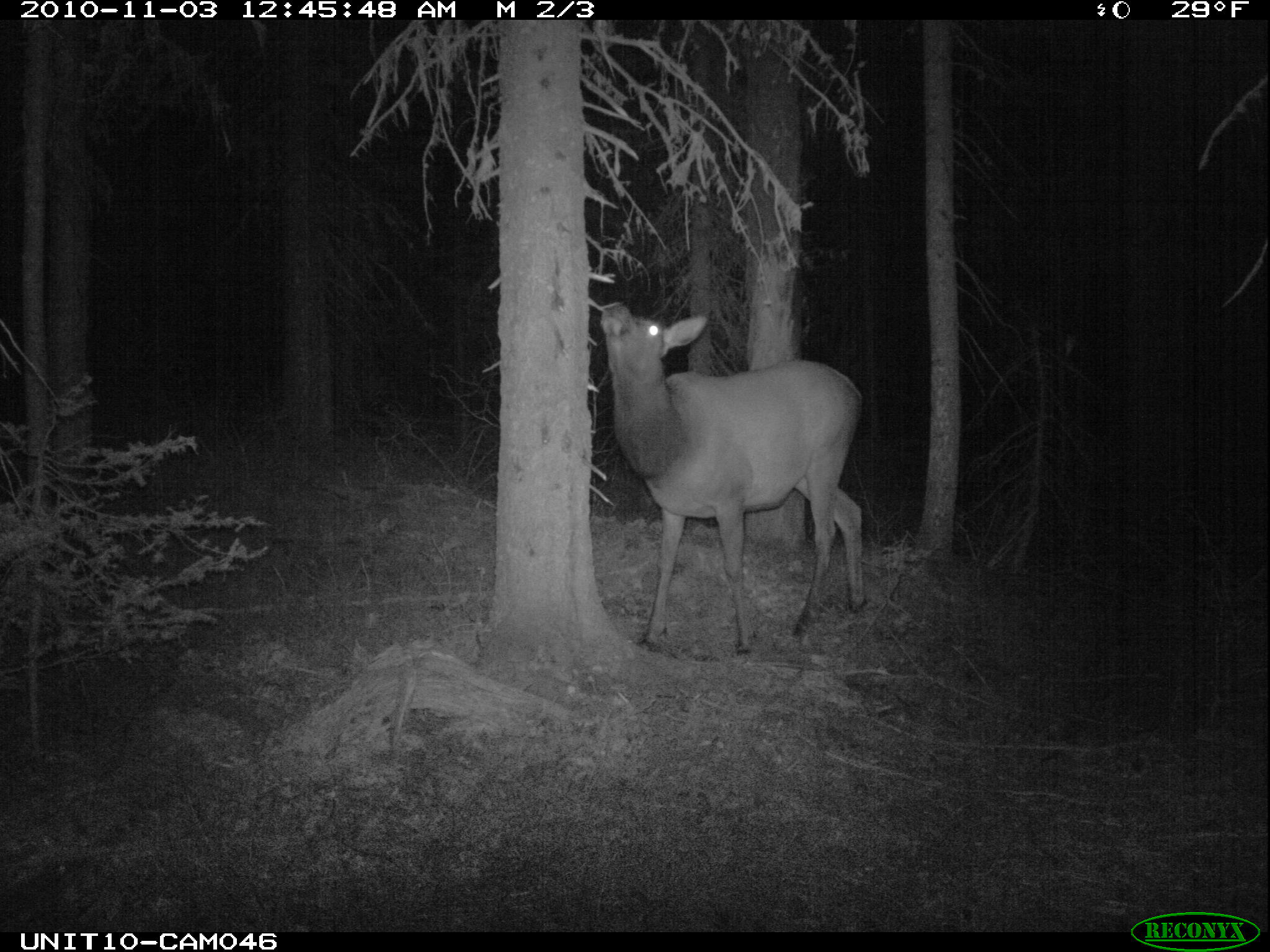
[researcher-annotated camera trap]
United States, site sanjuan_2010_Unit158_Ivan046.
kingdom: Animalia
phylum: Chordata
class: Mammalia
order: Artiodactyla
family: Cervidae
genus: Cervus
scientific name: Cervus elaphus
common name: red deer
Cervus elaphus (red deer).